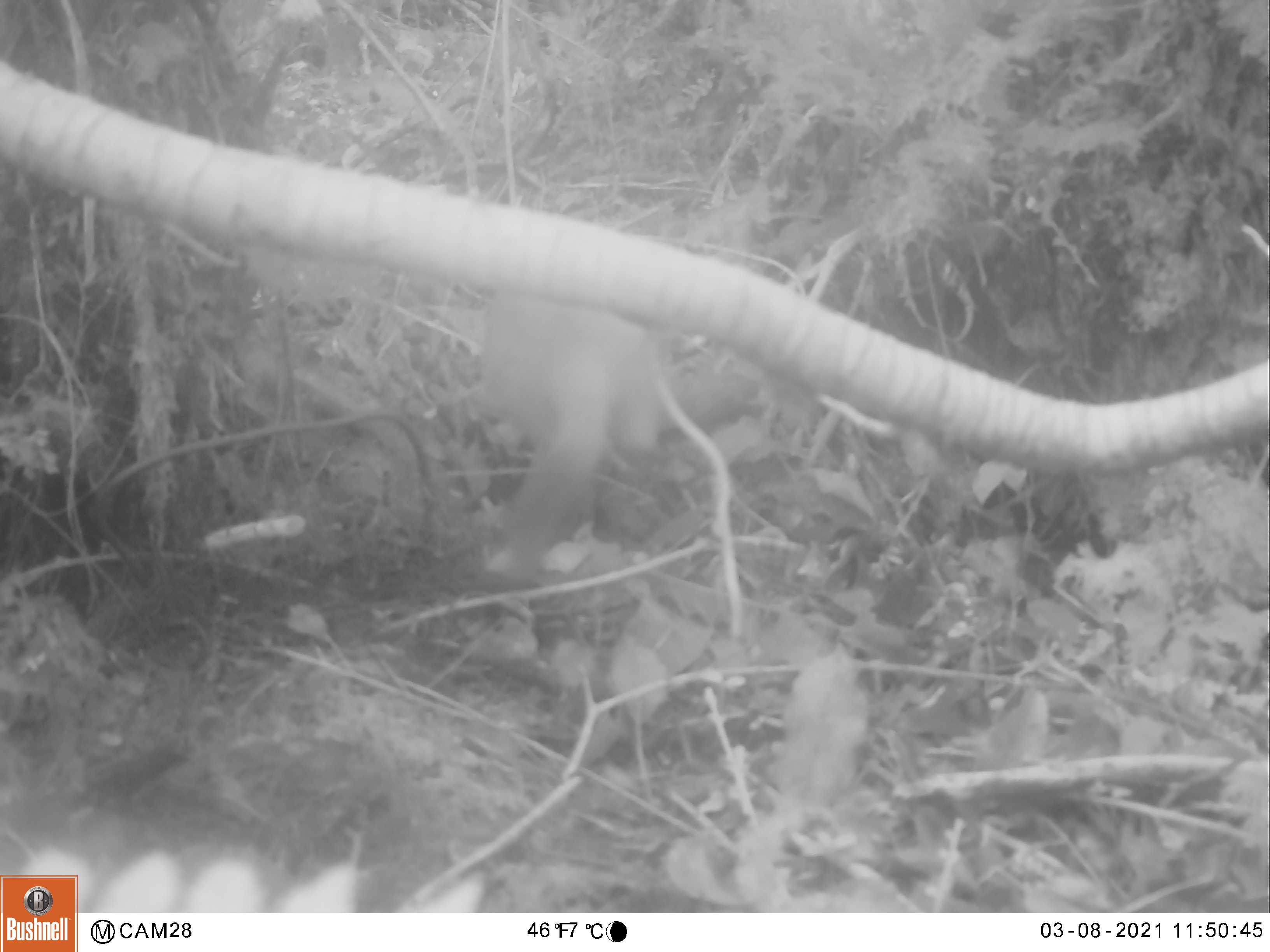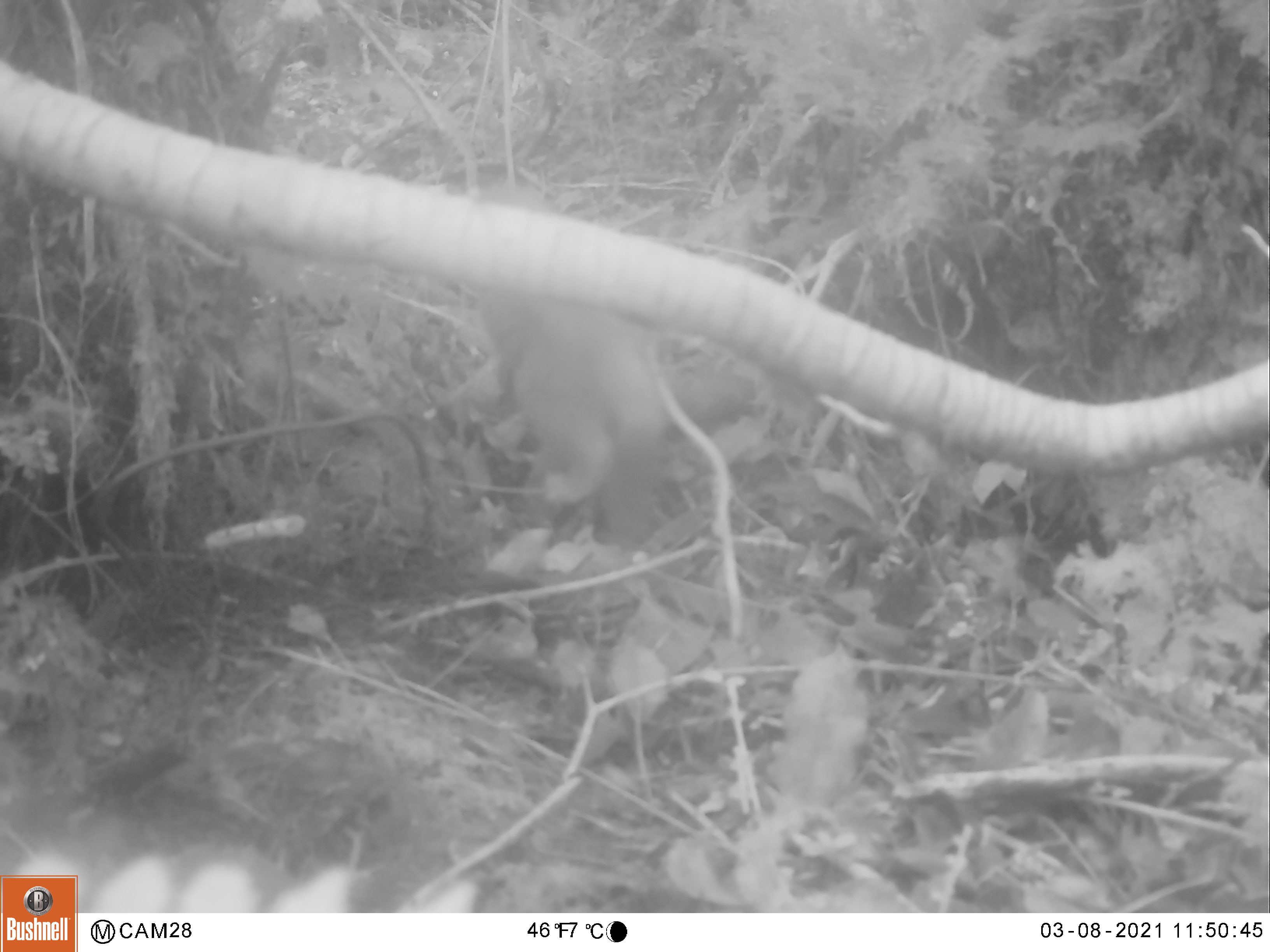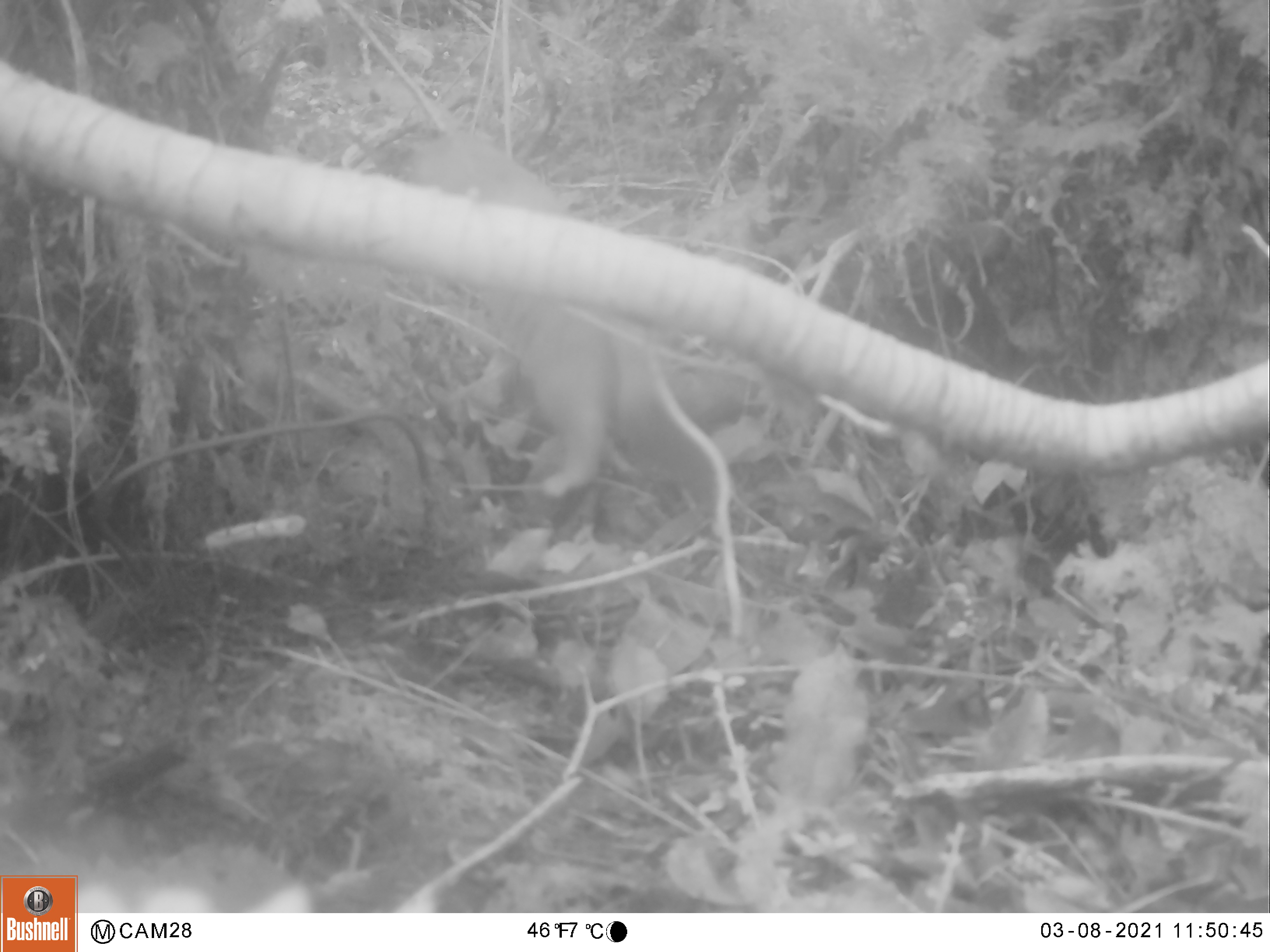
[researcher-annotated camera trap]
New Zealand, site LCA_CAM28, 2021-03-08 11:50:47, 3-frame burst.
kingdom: Animalia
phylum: Chordata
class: Mammalia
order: Carnivora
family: Mustelidae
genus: Mustela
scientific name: Mustela erminea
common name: stoat